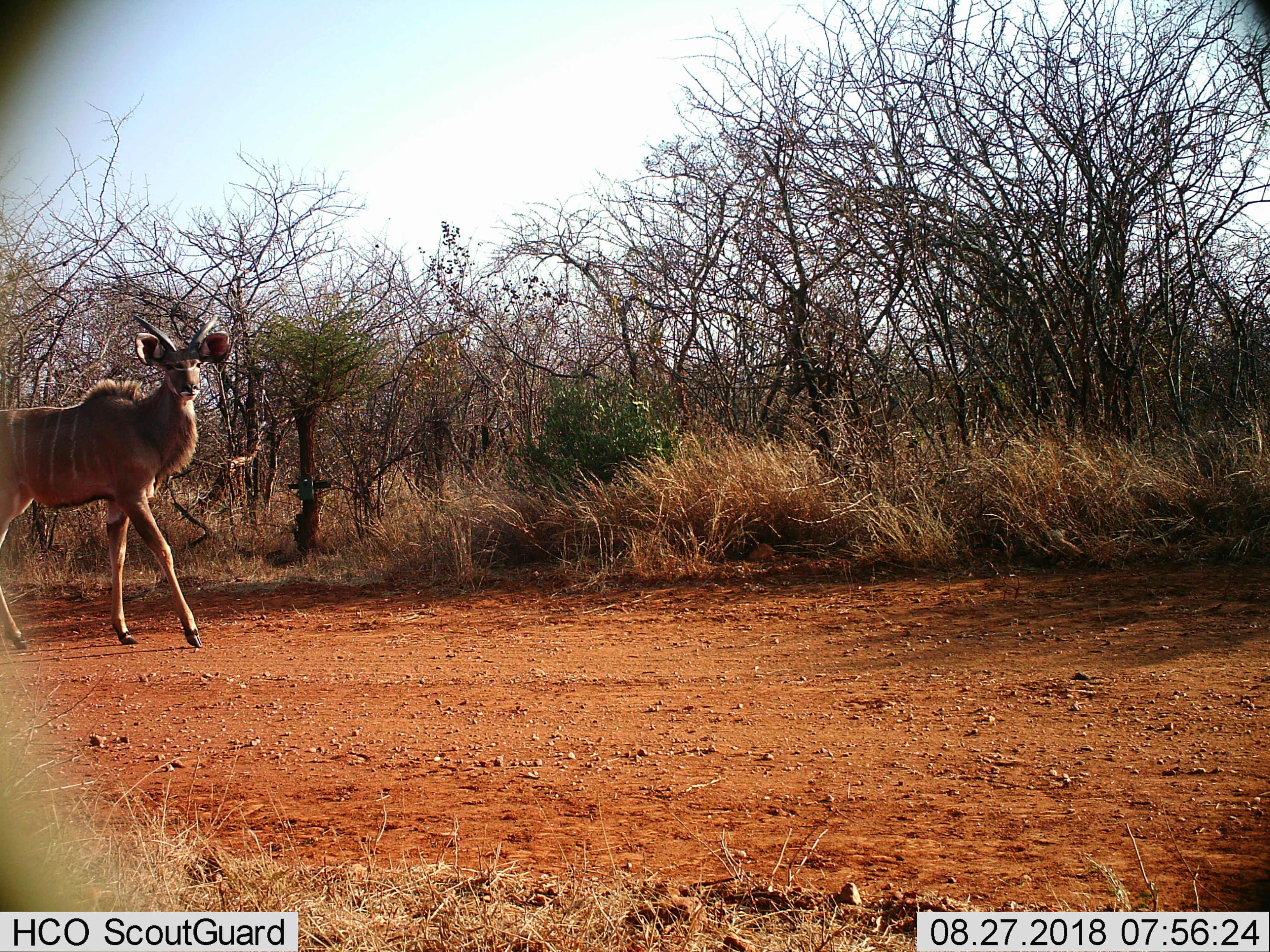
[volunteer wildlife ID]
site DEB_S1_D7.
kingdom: Animalia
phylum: Chordata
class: Mammalia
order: Artiodactyla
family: Bovidae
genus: Tragelaphus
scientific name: Tragelaphus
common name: kudu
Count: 1.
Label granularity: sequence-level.